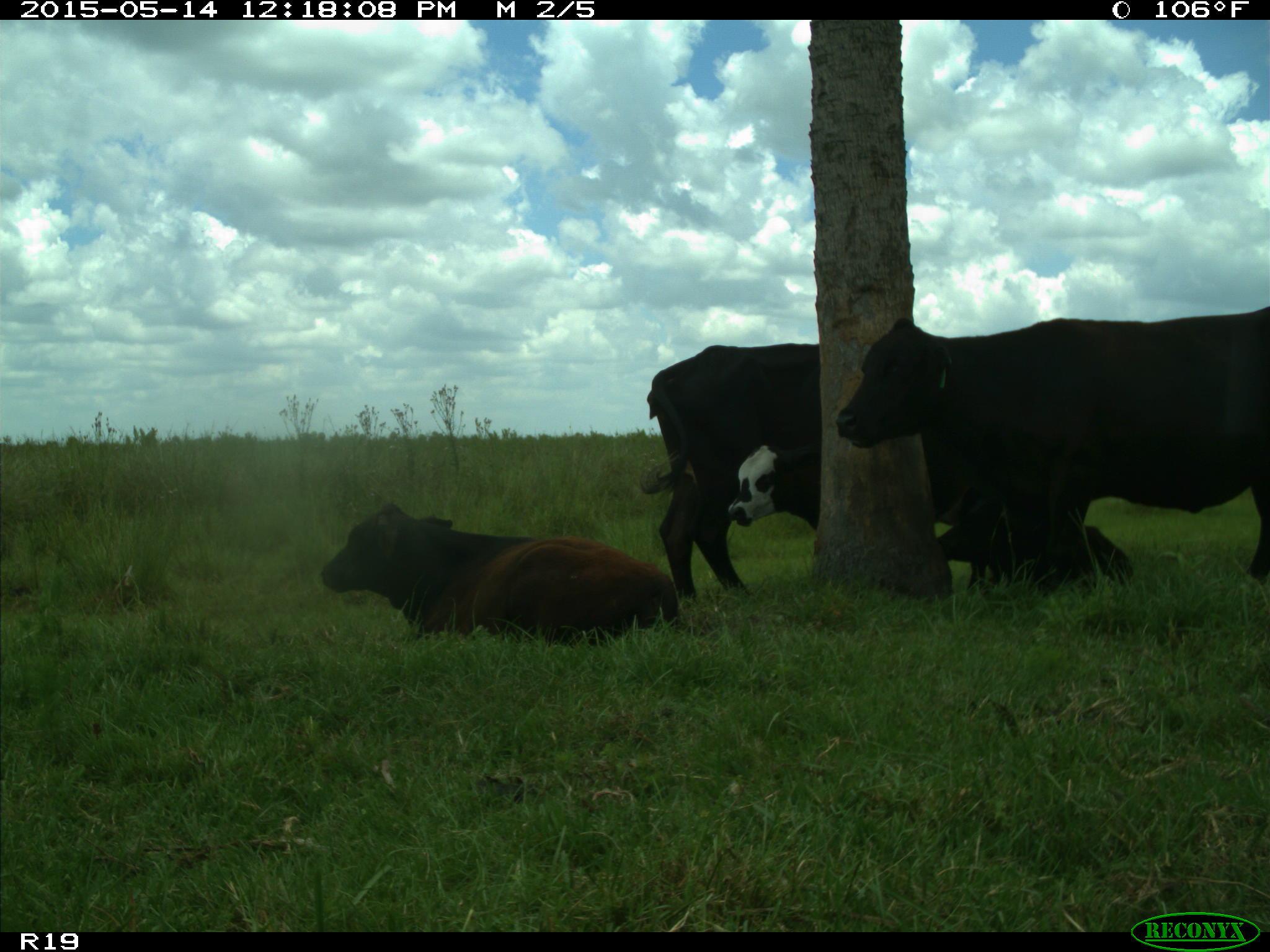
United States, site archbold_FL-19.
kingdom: Animalia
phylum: Chordata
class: Mammalia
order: Artiodactyla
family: Bovidae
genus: Bos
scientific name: Bos taurus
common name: domestic cow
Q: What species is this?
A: Bos taurus (domestic cow).